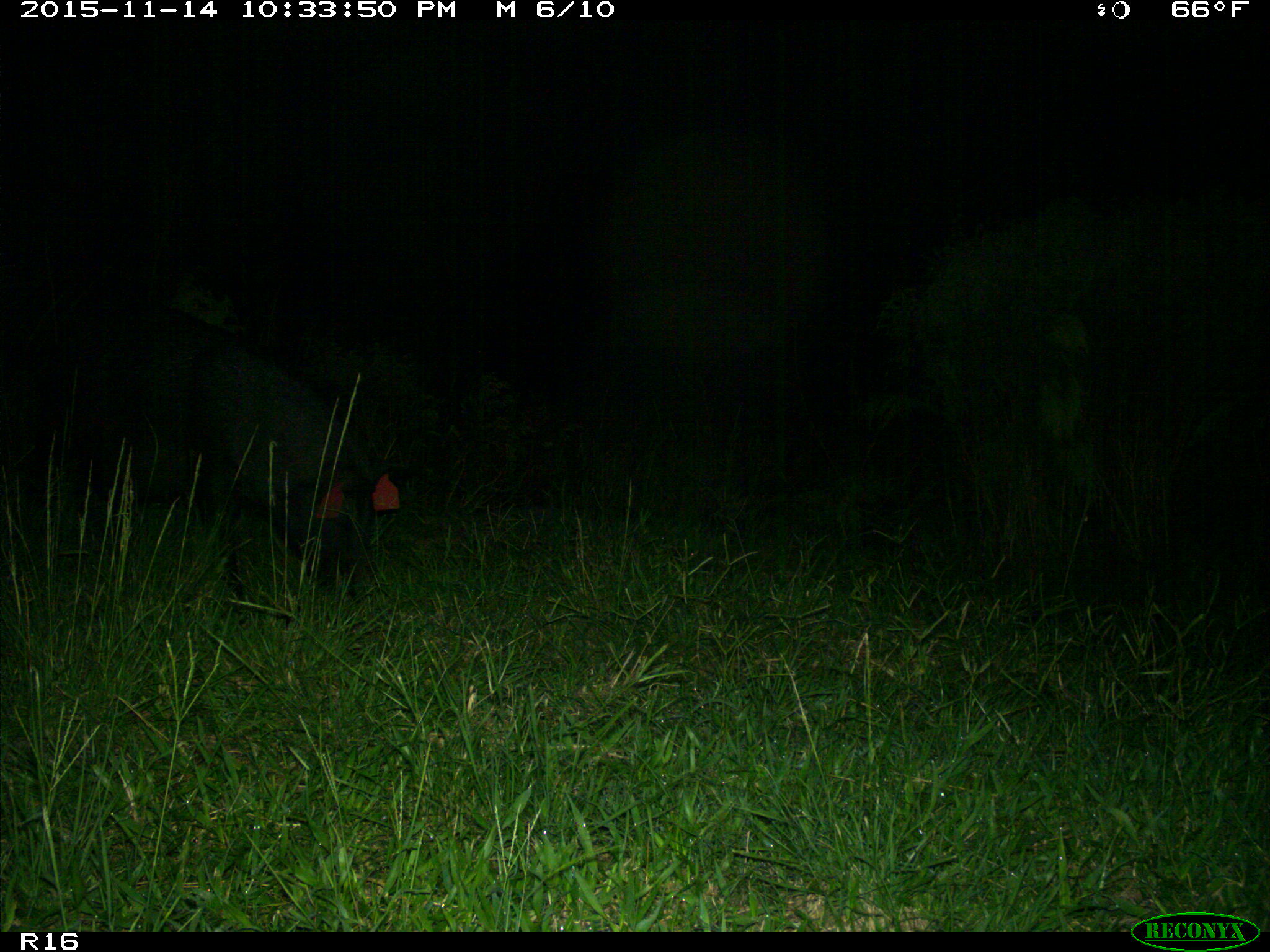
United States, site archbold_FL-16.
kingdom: Animalia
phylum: Chordata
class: Mammalia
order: Artiodactyla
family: Suidae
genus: Sus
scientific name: Sus scrofa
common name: wild boar